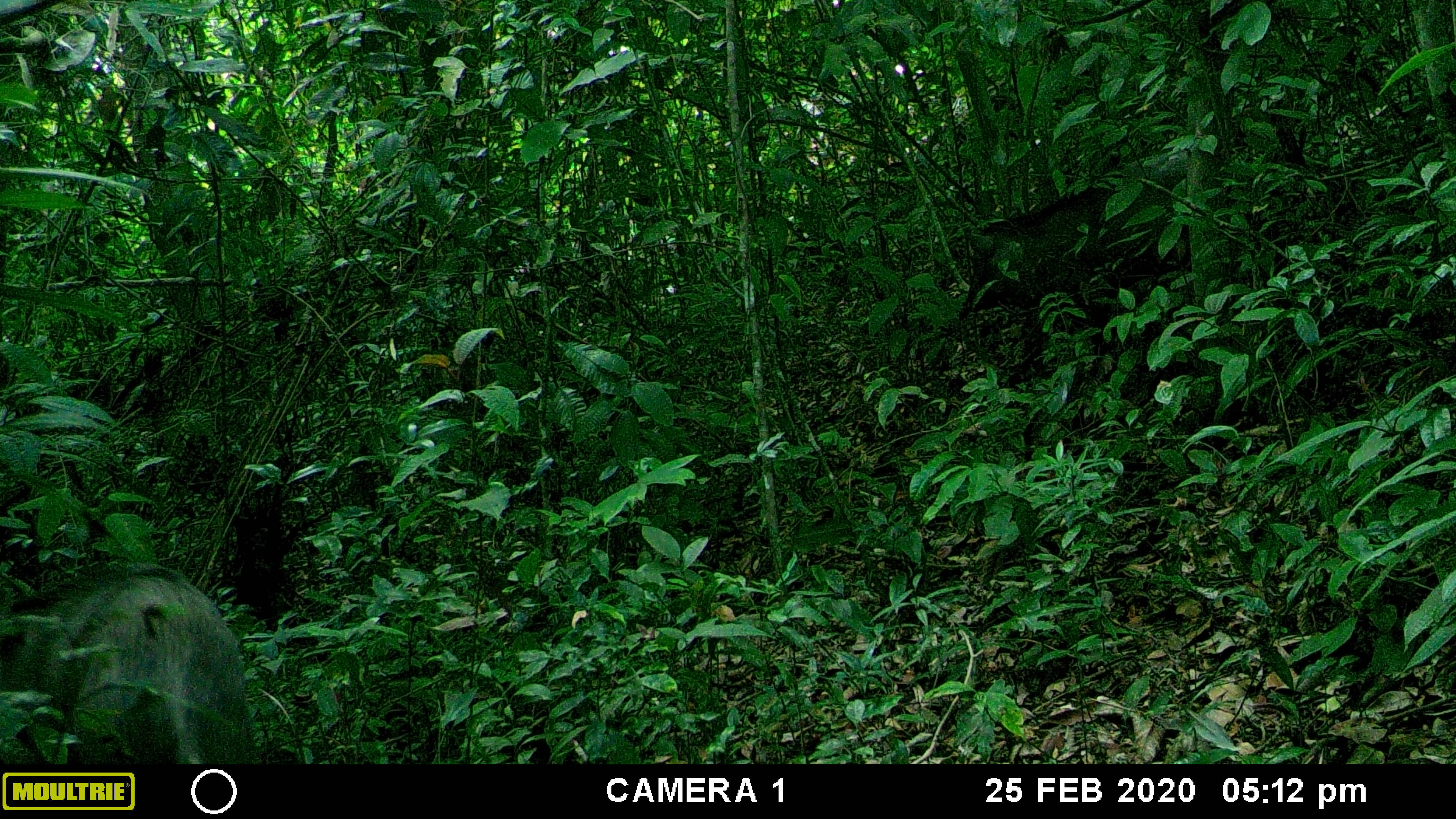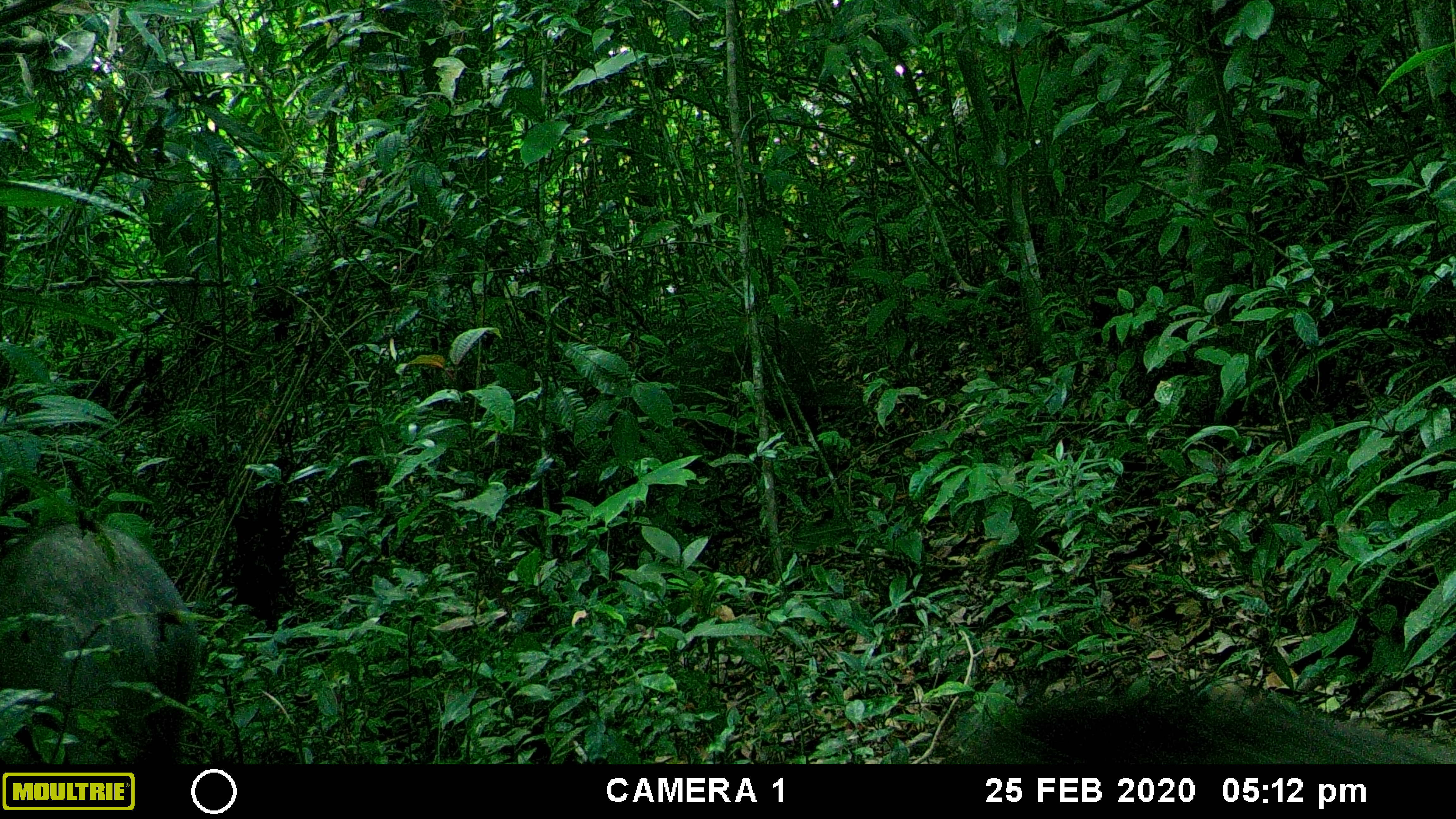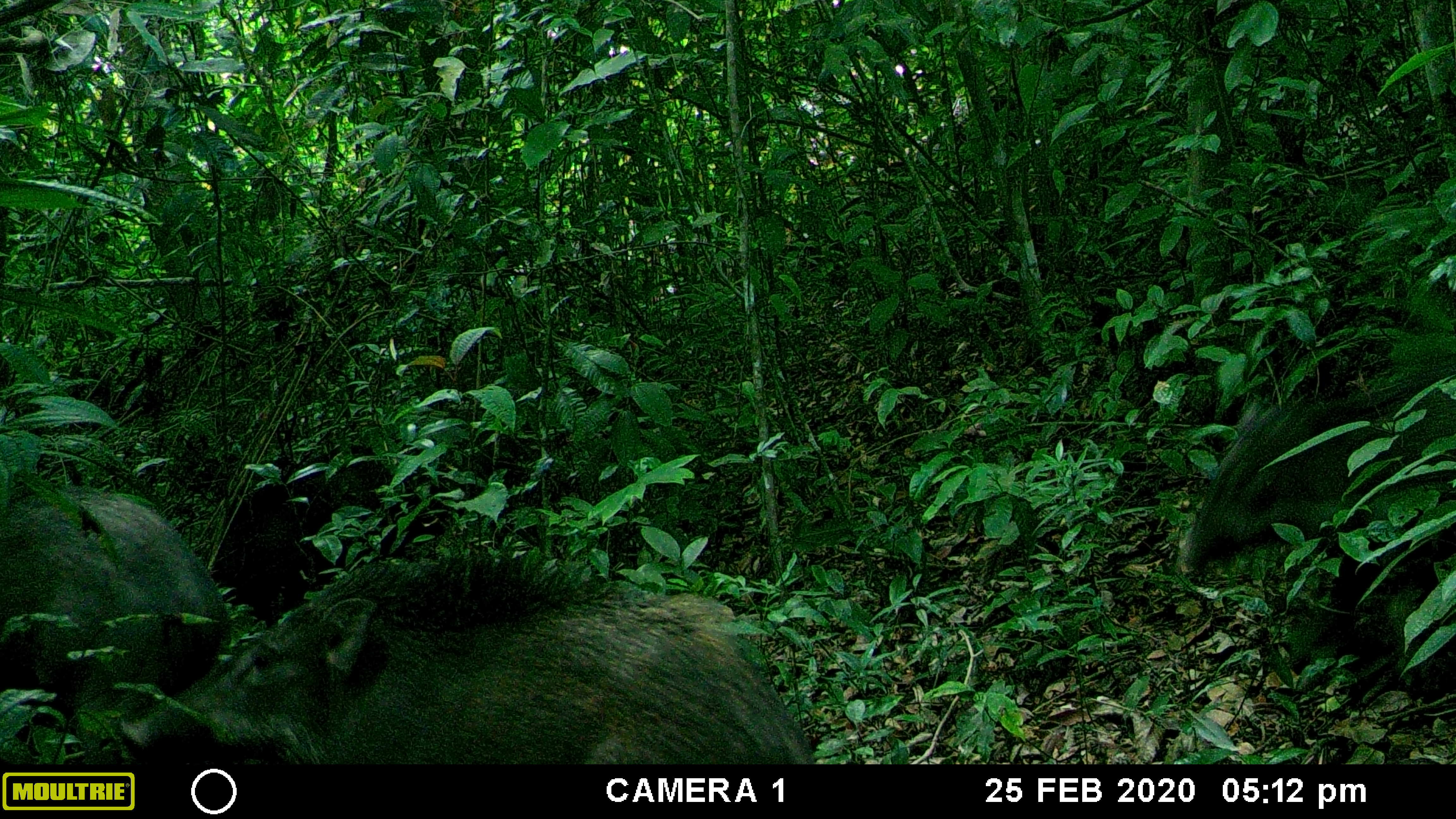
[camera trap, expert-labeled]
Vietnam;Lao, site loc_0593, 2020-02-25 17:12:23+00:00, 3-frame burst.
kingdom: Animalia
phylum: Chordata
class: Mammalia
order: Artiodactyla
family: Suidae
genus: Sus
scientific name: Sus scrofa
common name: eurasian wild pig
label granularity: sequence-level